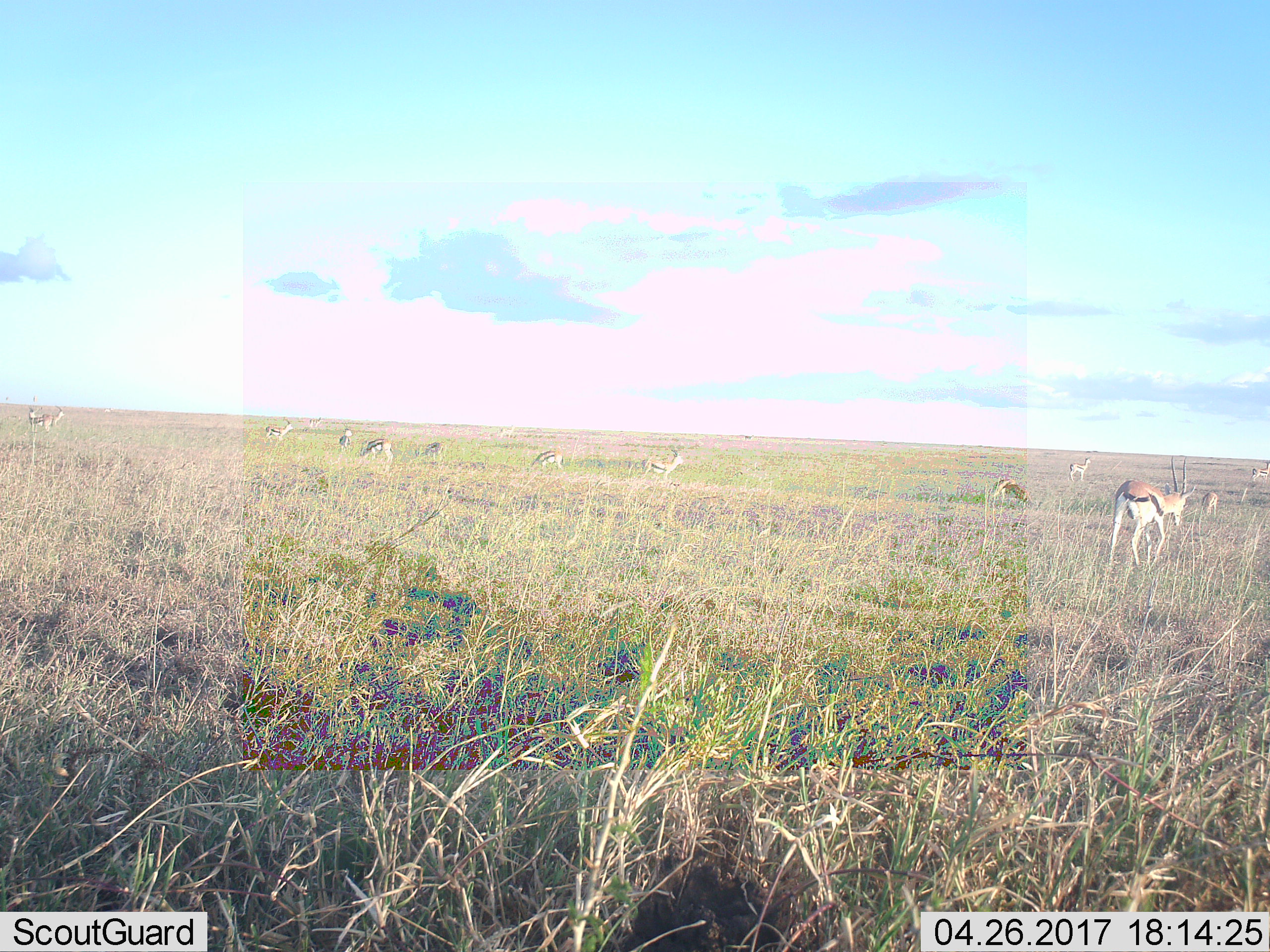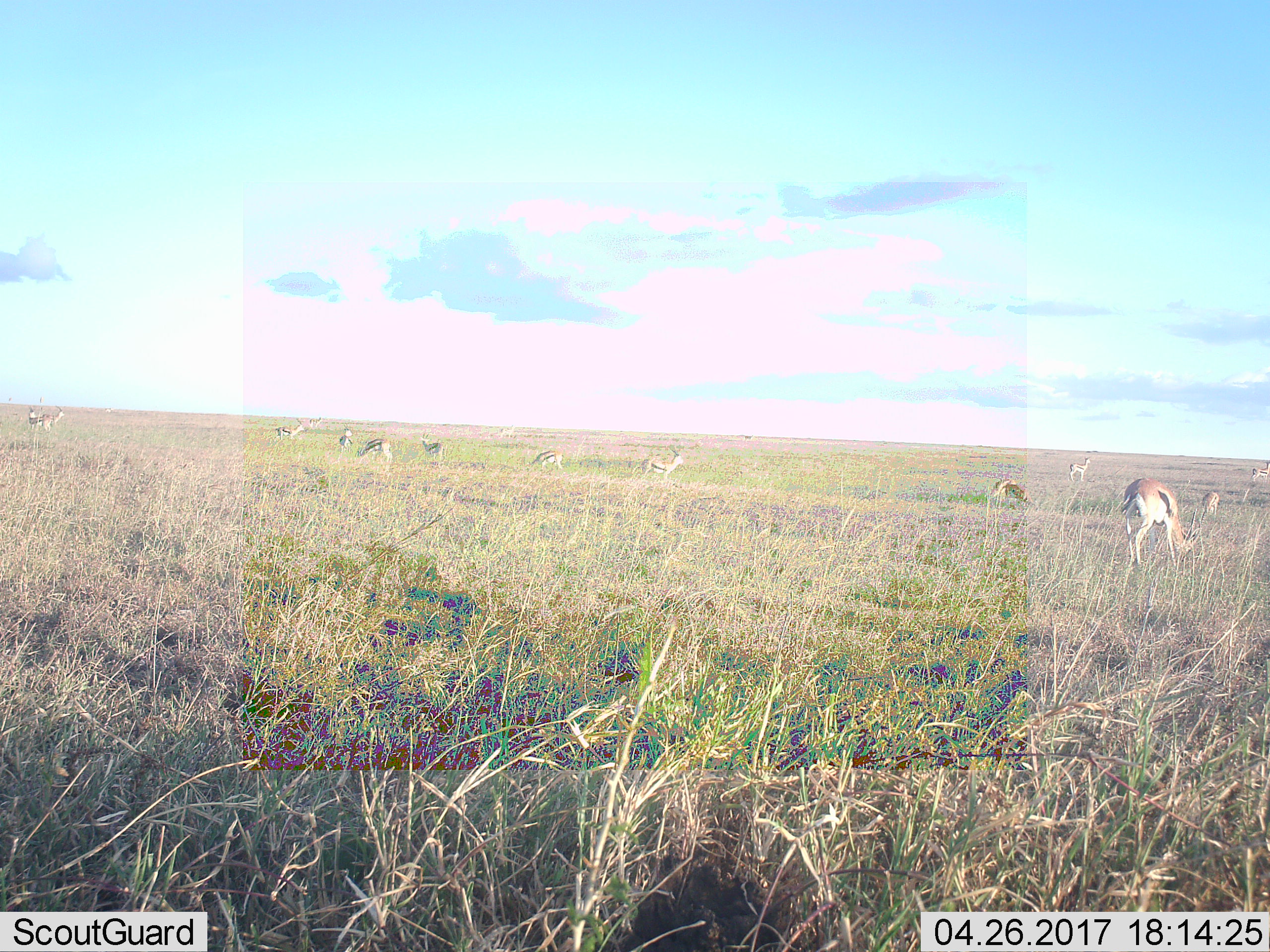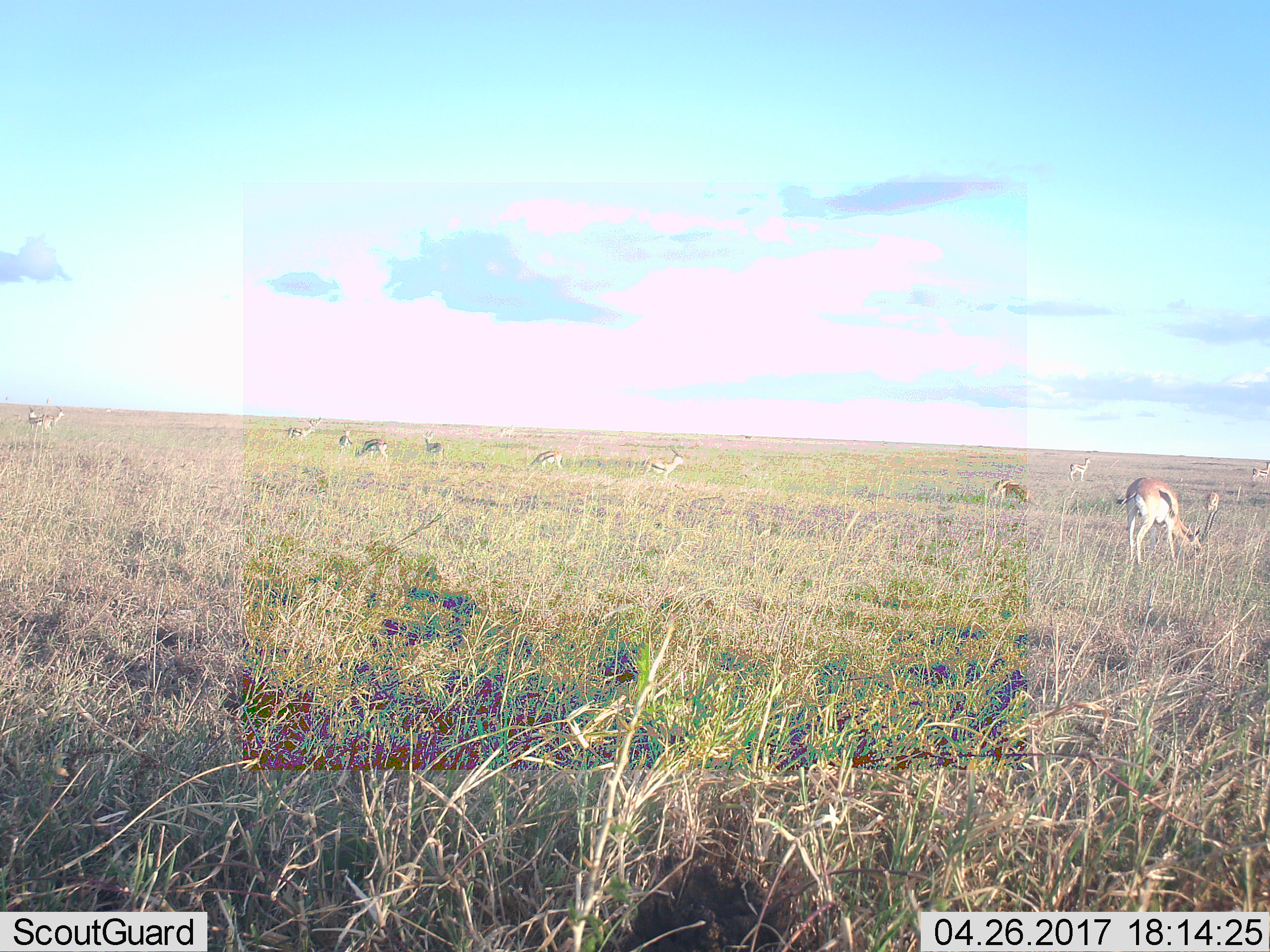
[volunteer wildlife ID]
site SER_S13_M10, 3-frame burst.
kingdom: Animalia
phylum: Chordata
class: Mammalia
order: Artiodactyla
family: Bovidae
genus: Eudorcas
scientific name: Eudorcas thomsonii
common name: thomson's gazelle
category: gazellethomsons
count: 11-50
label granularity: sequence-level